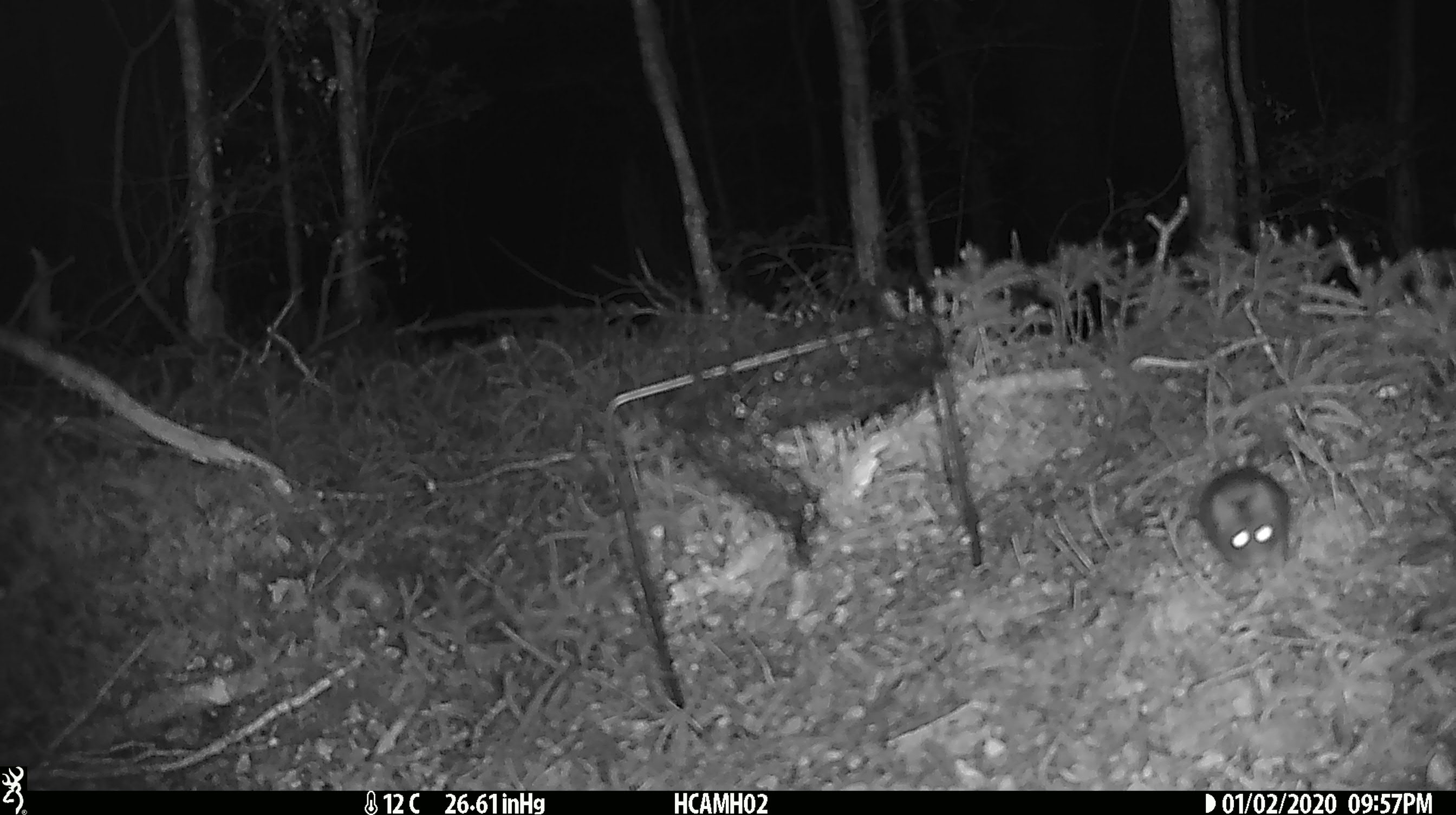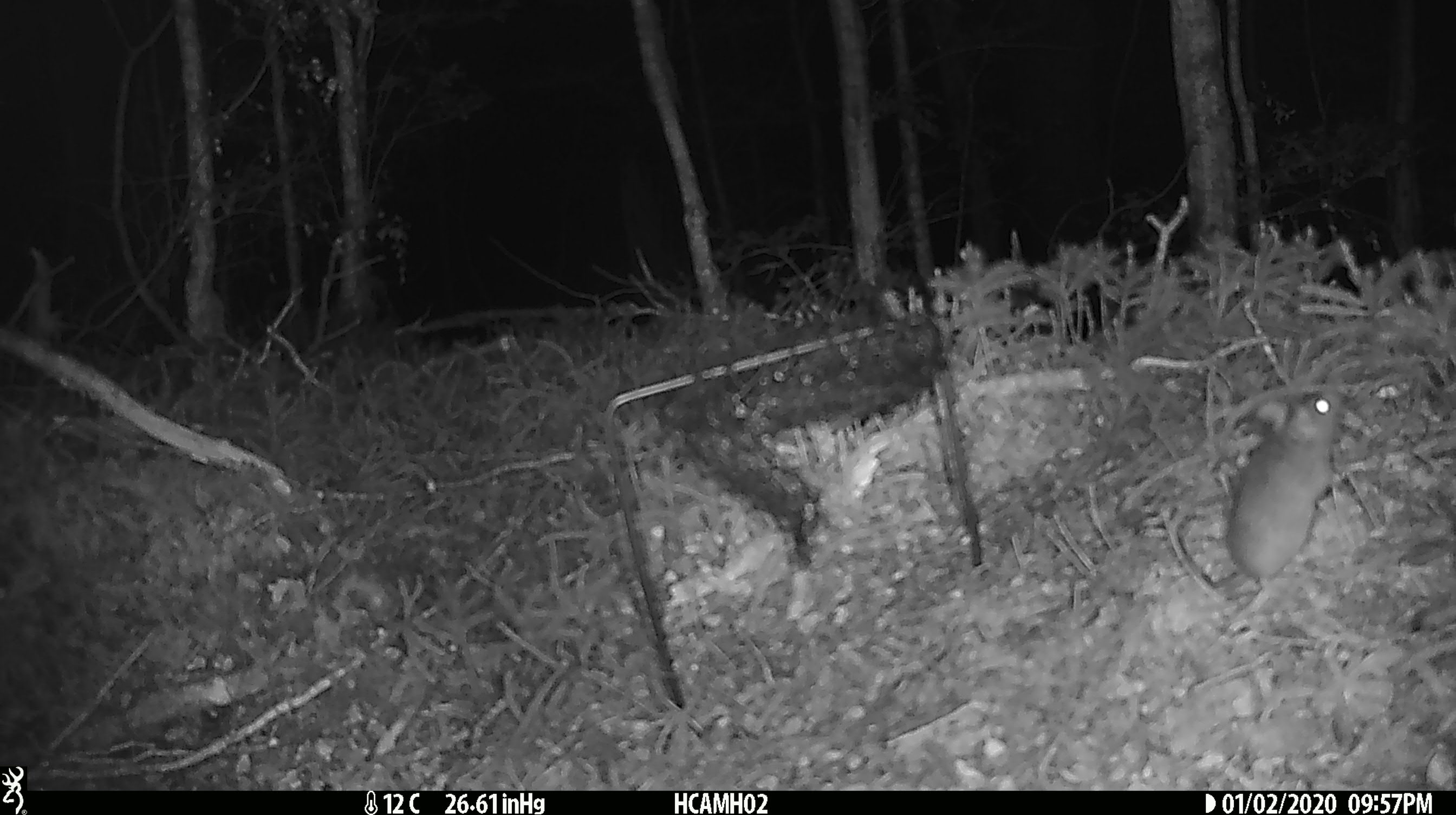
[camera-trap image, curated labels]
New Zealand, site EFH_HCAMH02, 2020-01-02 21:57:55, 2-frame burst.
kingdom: Animalia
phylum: Chordata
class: Mammalia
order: Rodentia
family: Muridae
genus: Mus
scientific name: Mus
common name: mouse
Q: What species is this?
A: Mouse (Mus).